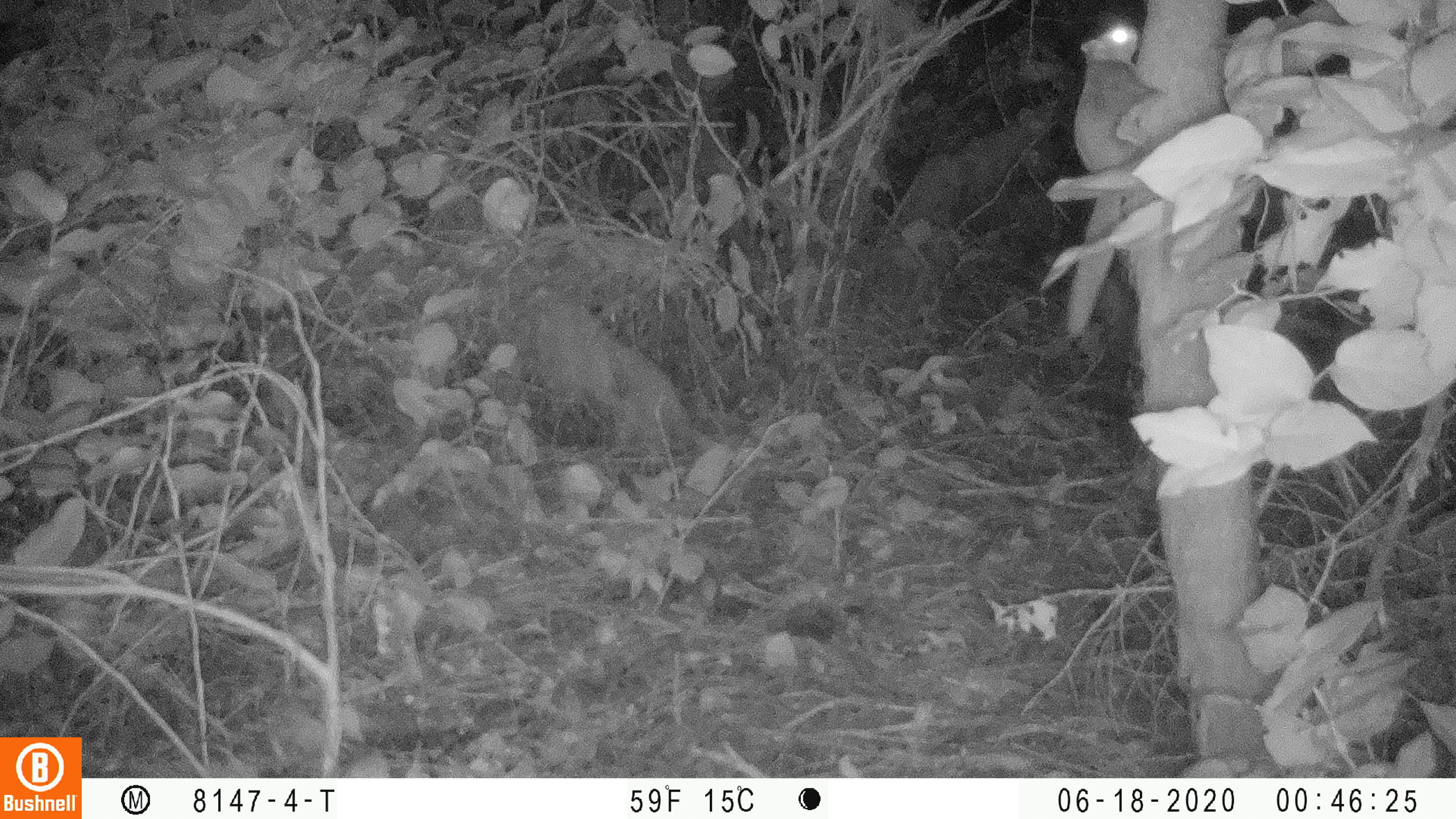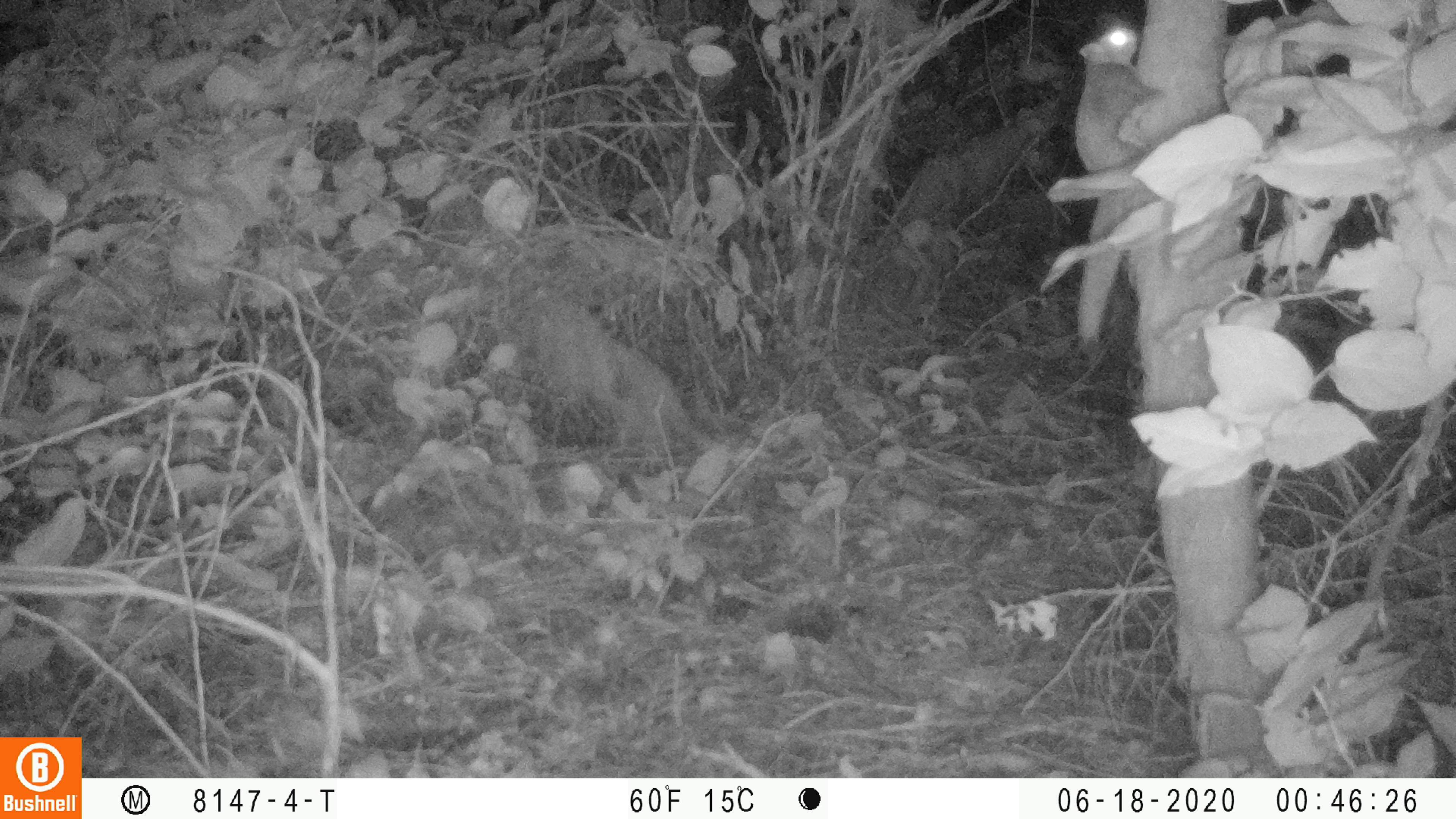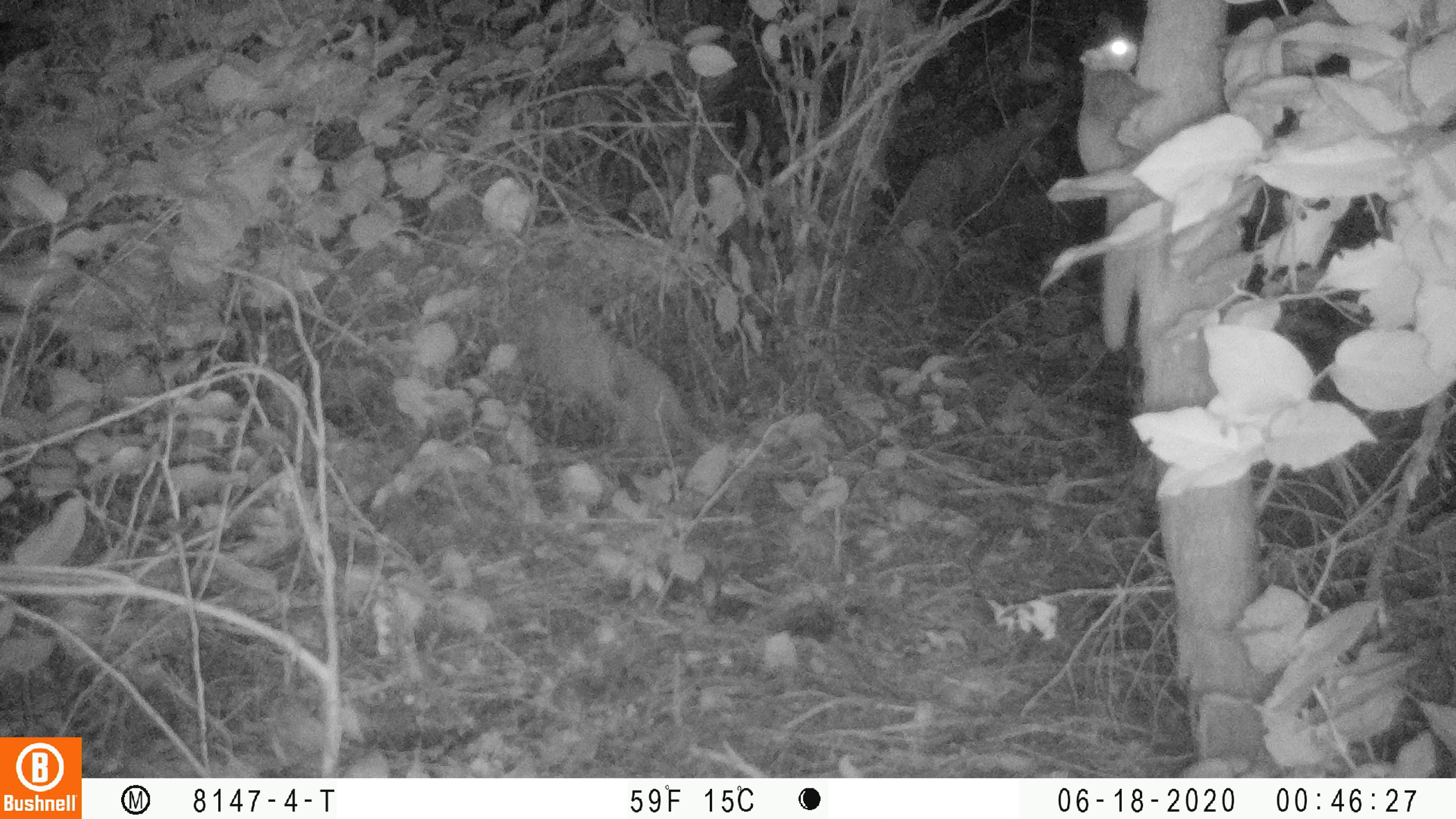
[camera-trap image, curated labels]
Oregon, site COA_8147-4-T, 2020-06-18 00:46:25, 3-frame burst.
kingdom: Animalia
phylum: Chordata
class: Mammalia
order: Rodentia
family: Sciuridae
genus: Glaucomys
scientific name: Glaucomys oregonensis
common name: humboldt's flying squirrel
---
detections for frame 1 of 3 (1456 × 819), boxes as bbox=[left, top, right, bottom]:
humboldt's flying squirrel: bbox=[1058, 6, 1174, 346]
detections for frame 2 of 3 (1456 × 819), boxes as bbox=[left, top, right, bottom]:
humboldt's flying squirrel: bbox=[1063, 14, 1183, 353]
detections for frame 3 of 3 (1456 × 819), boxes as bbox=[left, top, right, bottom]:
humboldt's flying squirrel: bbox=[1066, 23, 1177, 360]